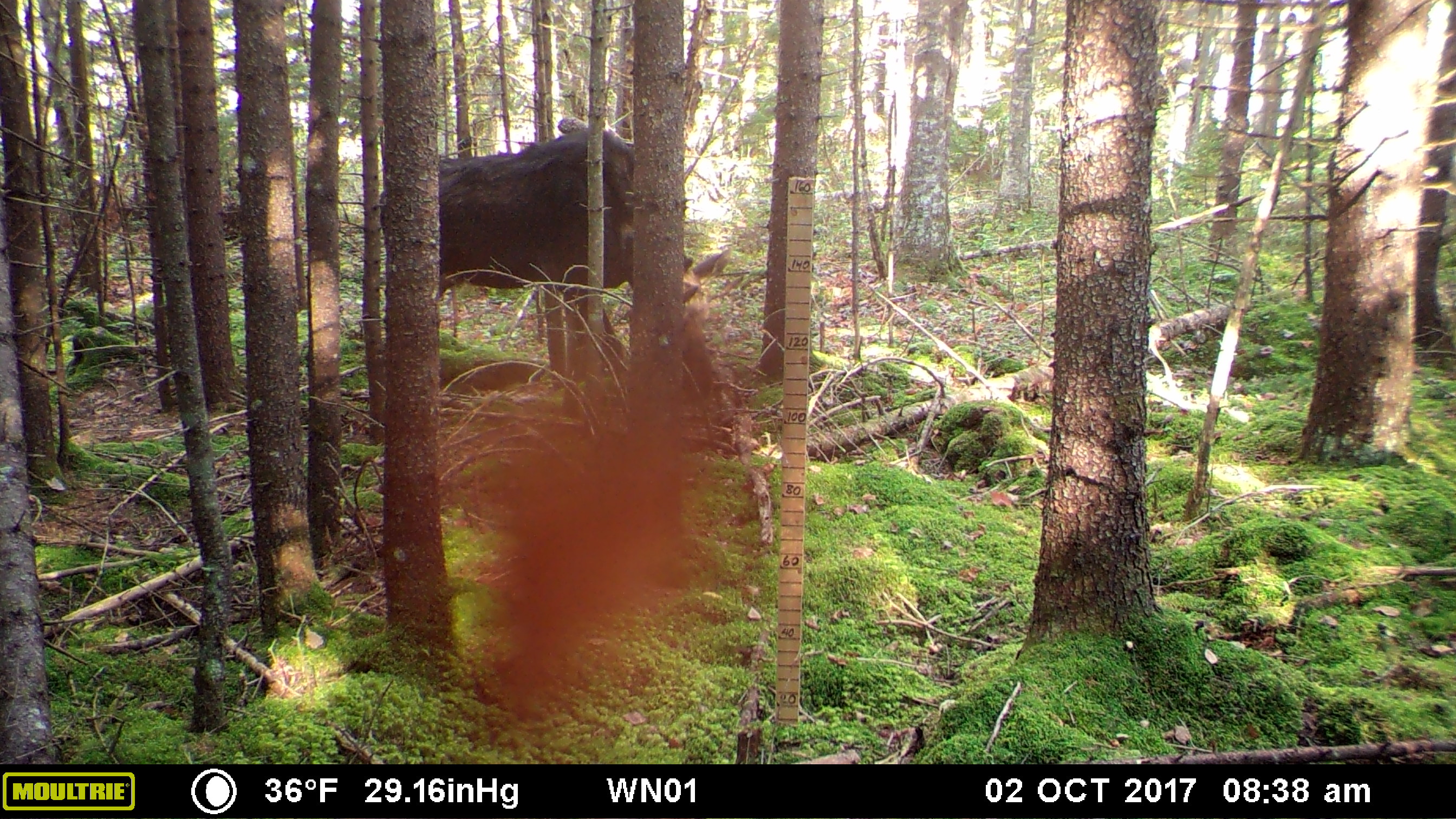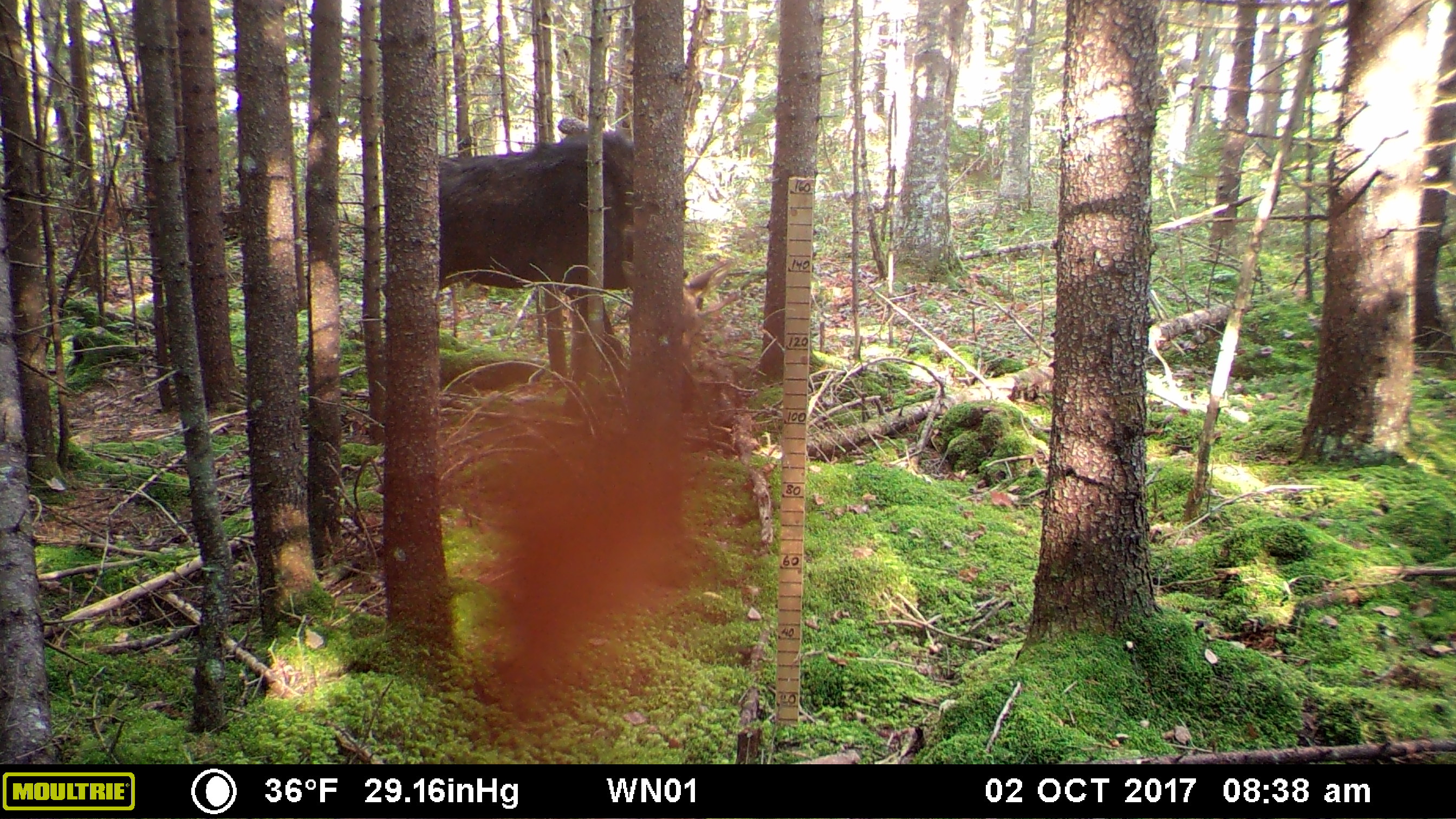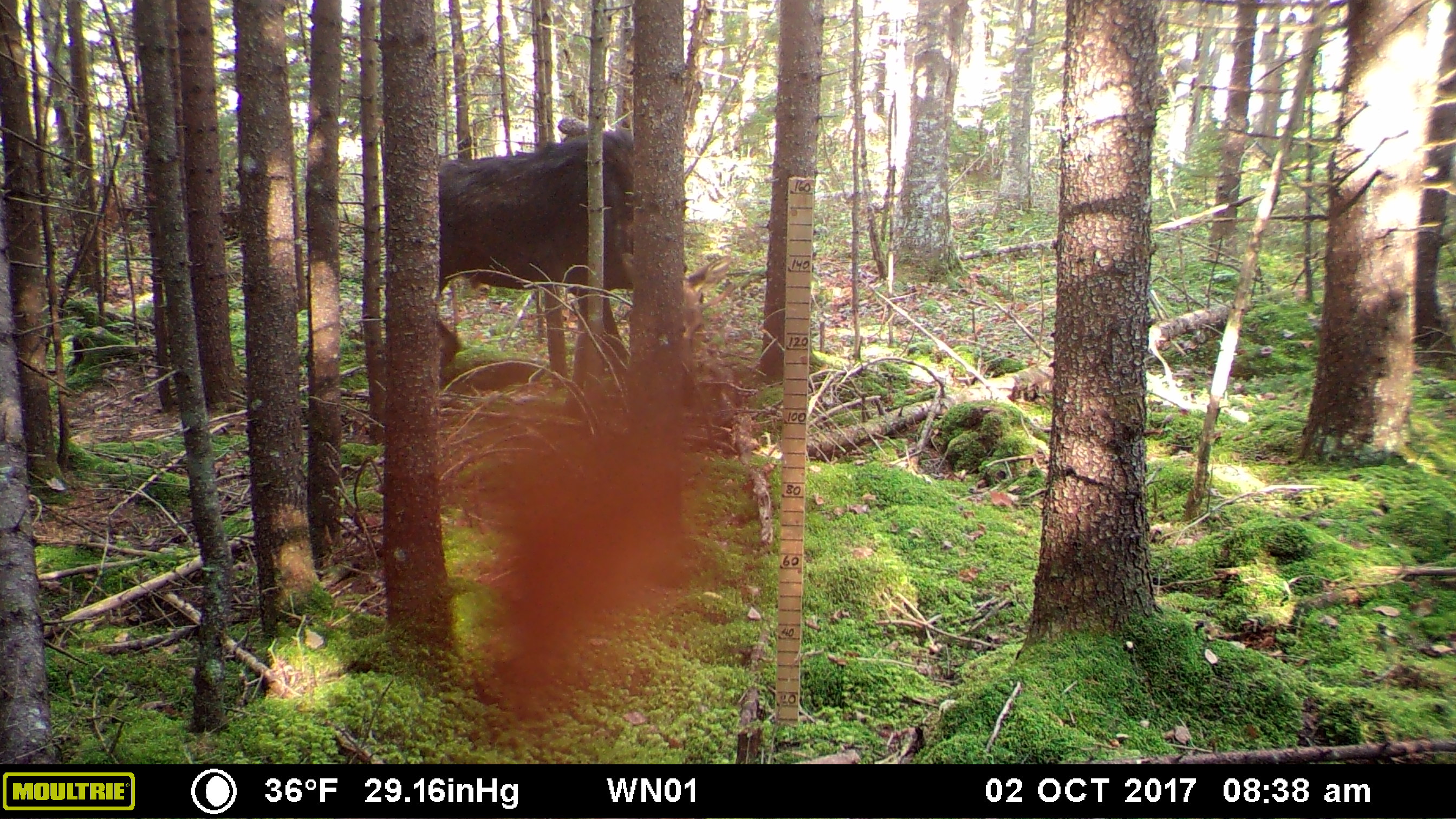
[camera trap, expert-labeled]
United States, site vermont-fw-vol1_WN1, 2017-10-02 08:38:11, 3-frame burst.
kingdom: Animalia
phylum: Chordata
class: Mammalia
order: Artiodactyla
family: Cervidae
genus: Alces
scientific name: Alces alces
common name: moose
Moose (Alces alces).